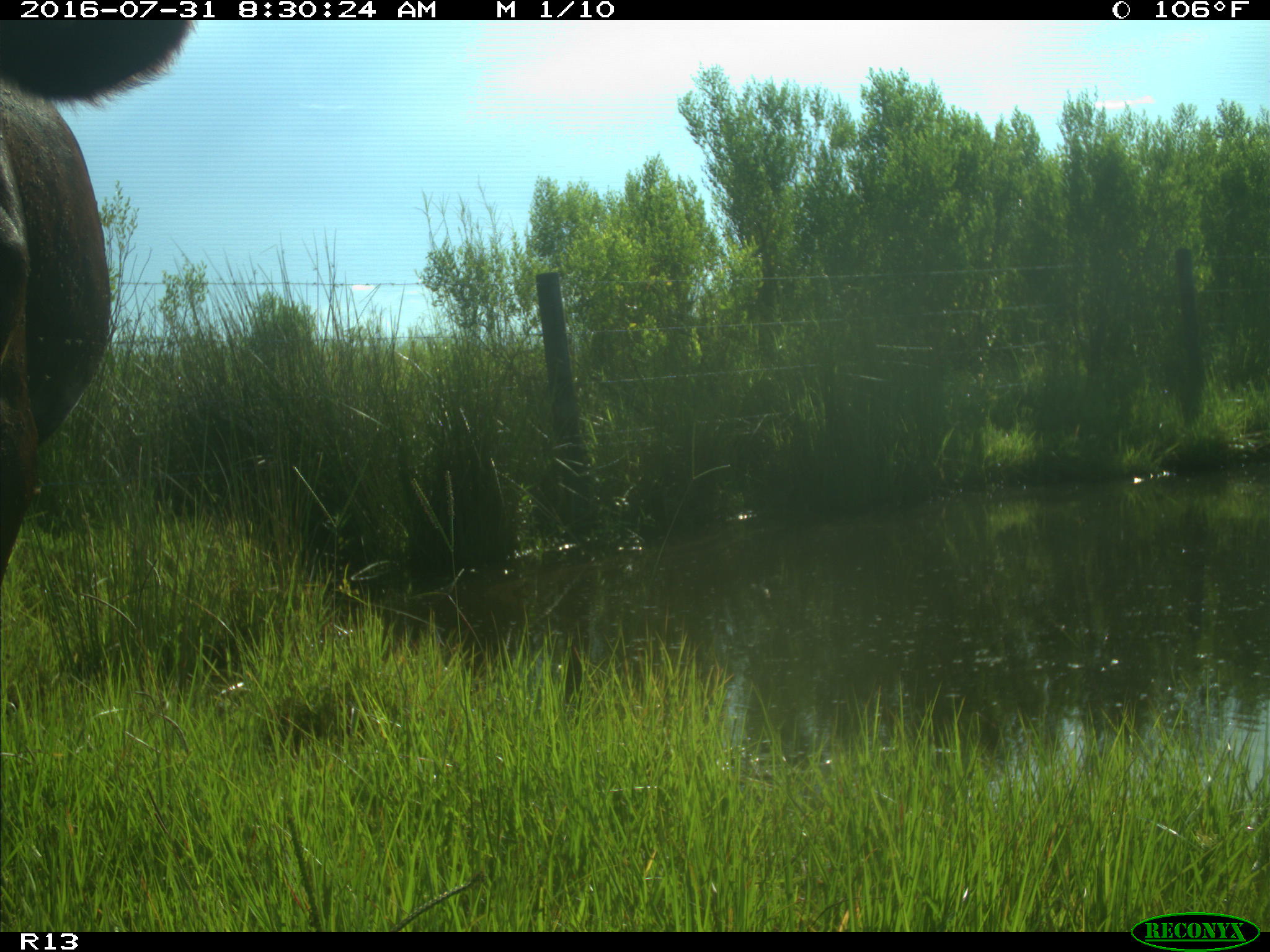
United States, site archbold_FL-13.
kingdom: Animalia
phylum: Chordata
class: Mammalia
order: Artiodactyla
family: Bovidae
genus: Bos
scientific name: Bos taurus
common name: domestic cow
Bos taurus (domestic cow).